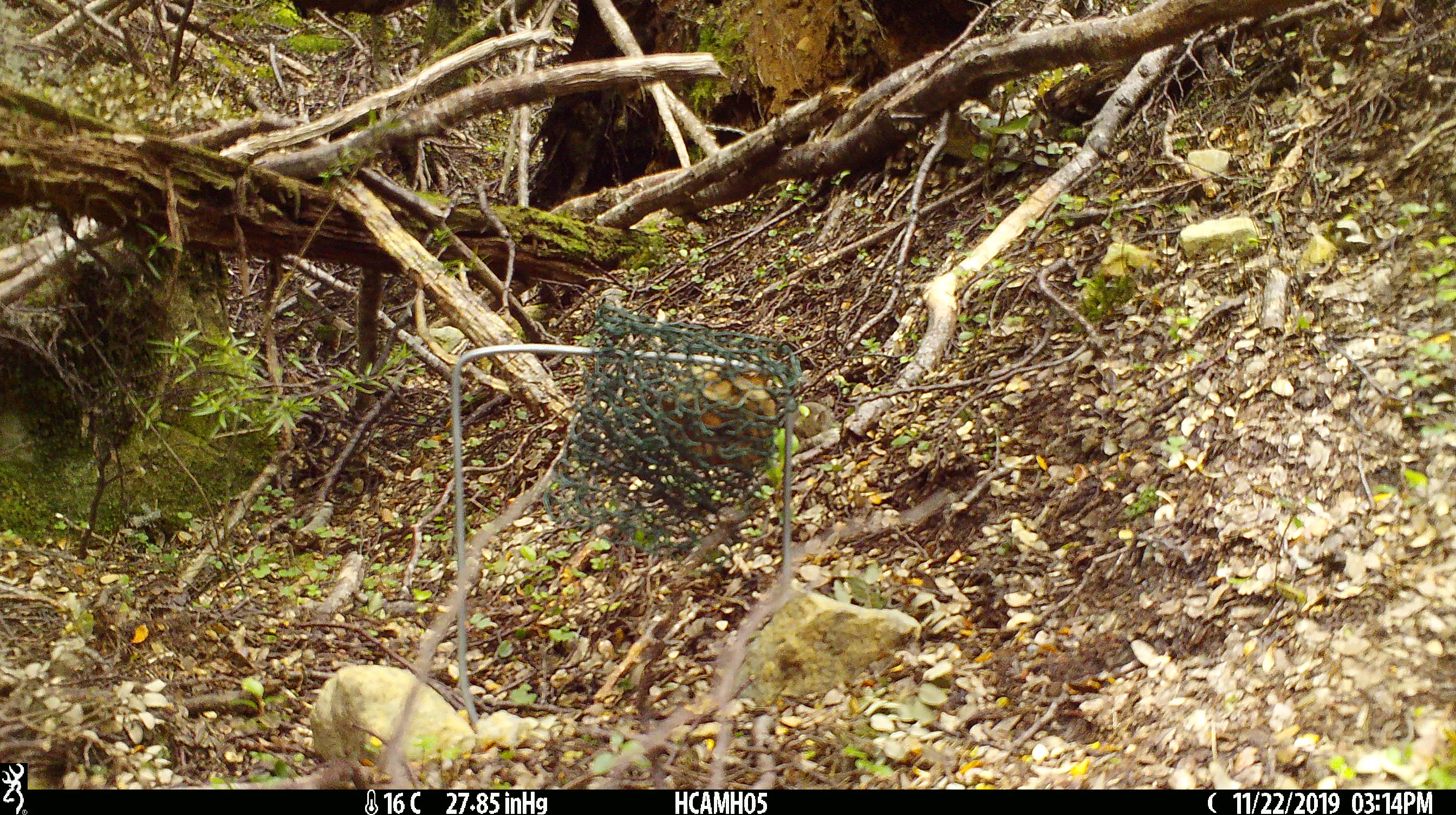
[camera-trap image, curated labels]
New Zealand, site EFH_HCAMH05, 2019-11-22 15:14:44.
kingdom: Animalia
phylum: Chordata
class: Mammalia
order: Rodentia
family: Muridae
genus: Mus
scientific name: Mus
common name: mouse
Mouse (Mus).